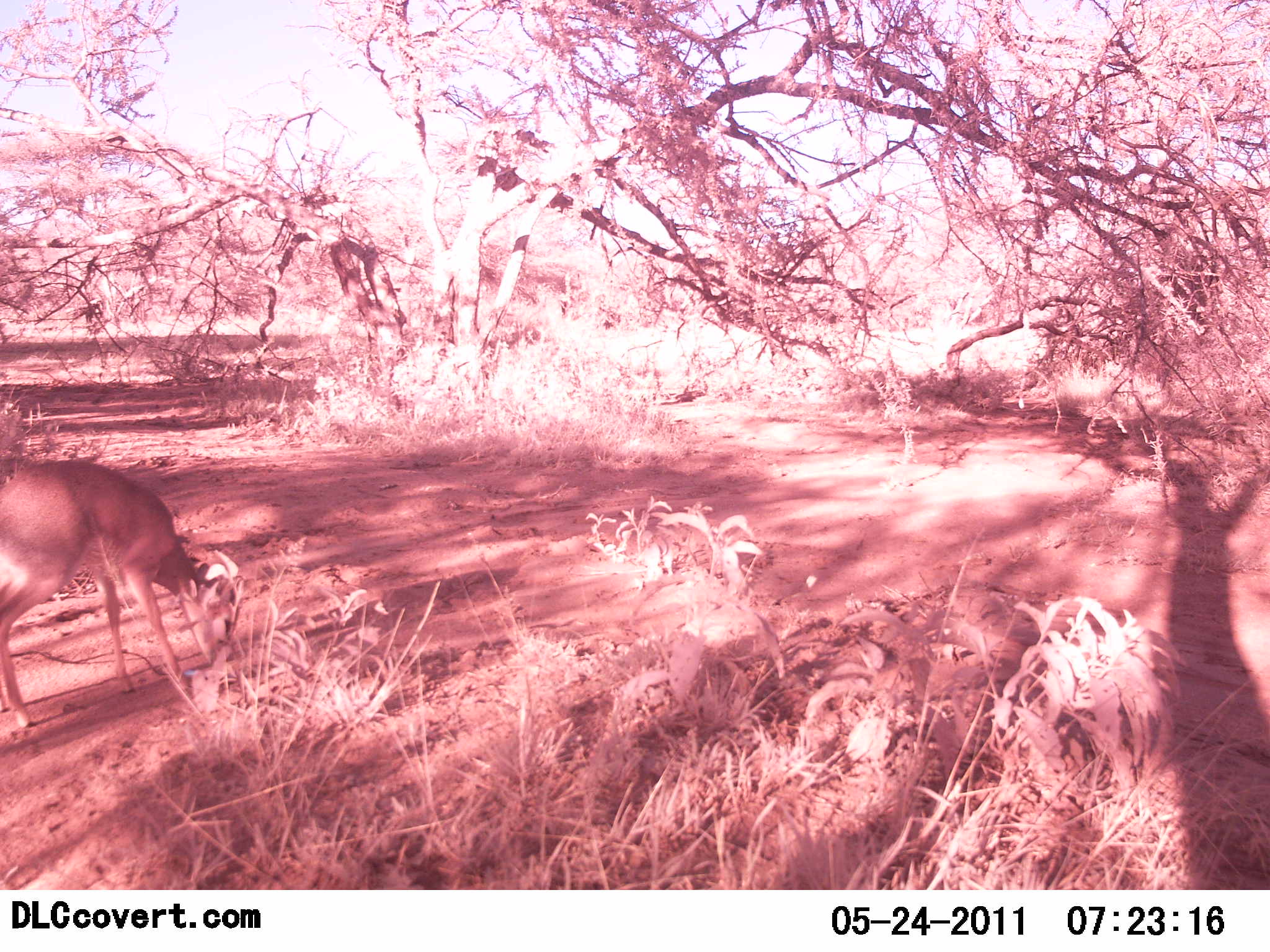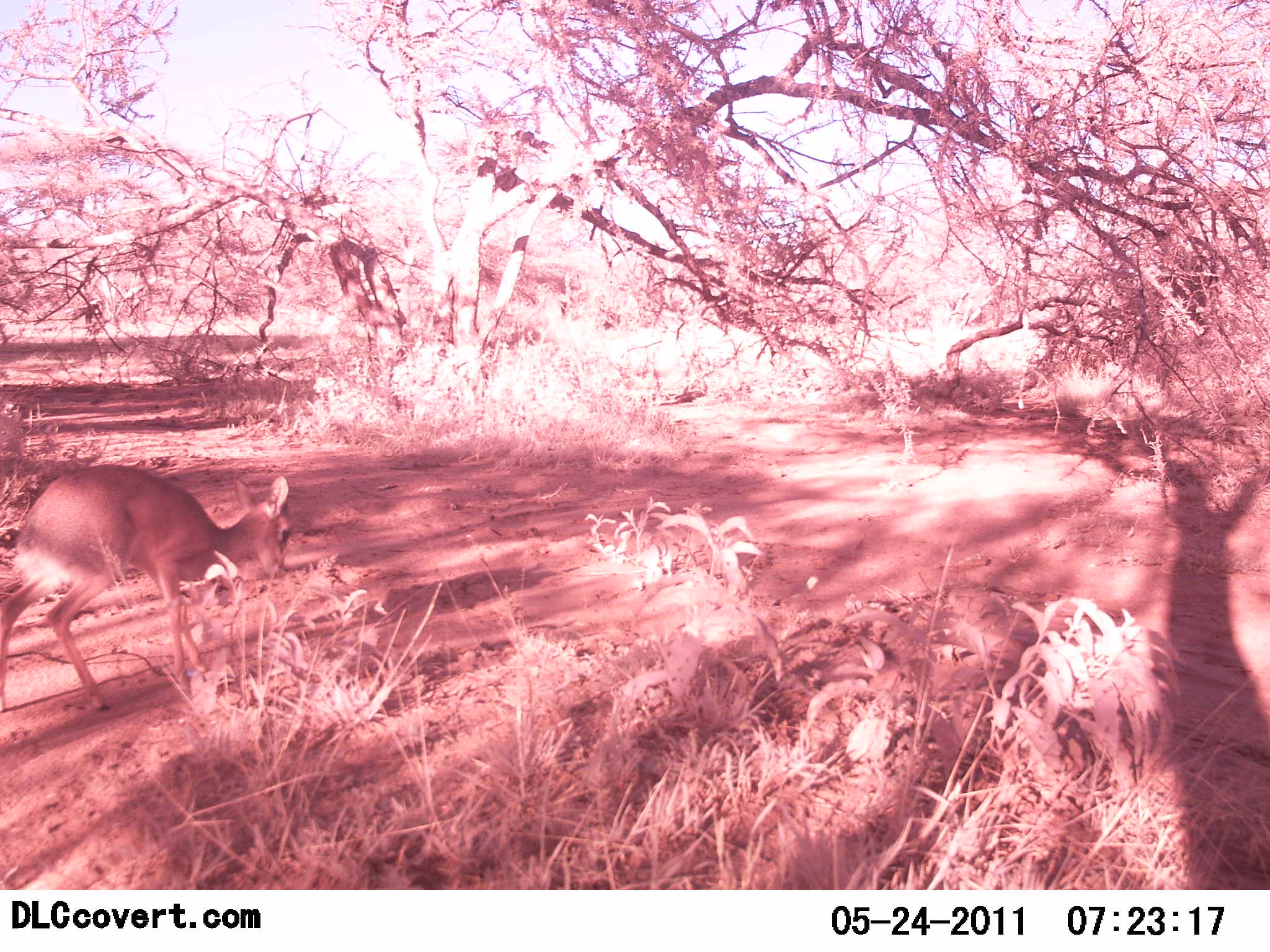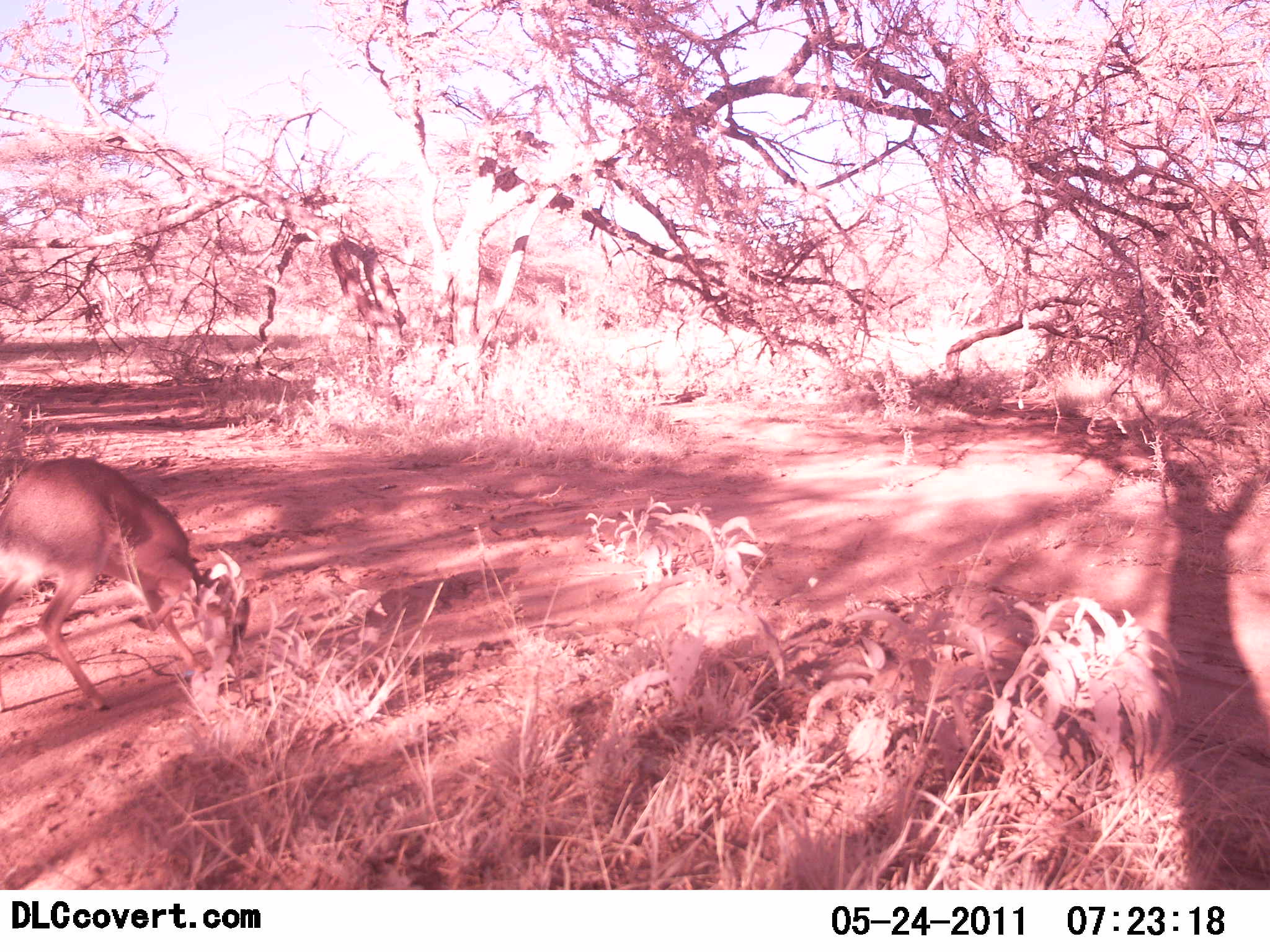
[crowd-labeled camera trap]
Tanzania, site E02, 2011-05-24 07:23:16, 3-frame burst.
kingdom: Animalia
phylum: Chordata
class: Mammalia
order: Artiodactyla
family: Bovidae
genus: Madoqua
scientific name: Madoqua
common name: dikdik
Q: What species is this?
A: Dikdik (Madoqua).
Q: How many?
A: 1.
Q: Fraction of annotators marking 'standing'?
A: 20%.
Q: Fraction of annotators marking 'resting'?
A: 0%.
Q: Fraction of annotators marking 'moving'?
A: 40%.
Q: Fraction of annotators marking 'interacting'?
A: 0%.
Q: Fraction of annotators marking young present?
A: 0%.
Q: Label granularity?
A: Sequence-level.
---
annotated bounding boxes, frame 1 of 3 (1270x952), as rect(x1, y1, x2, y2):
animal: rect(0, 459, 238, 732)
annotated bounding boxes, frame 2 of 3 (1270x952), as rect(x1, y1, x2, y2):
animal: rect(0, 465, 293, 712)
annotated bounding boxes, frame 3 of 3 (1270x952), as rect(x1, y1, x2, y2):
animal: rect(1, 457, 251, 722)